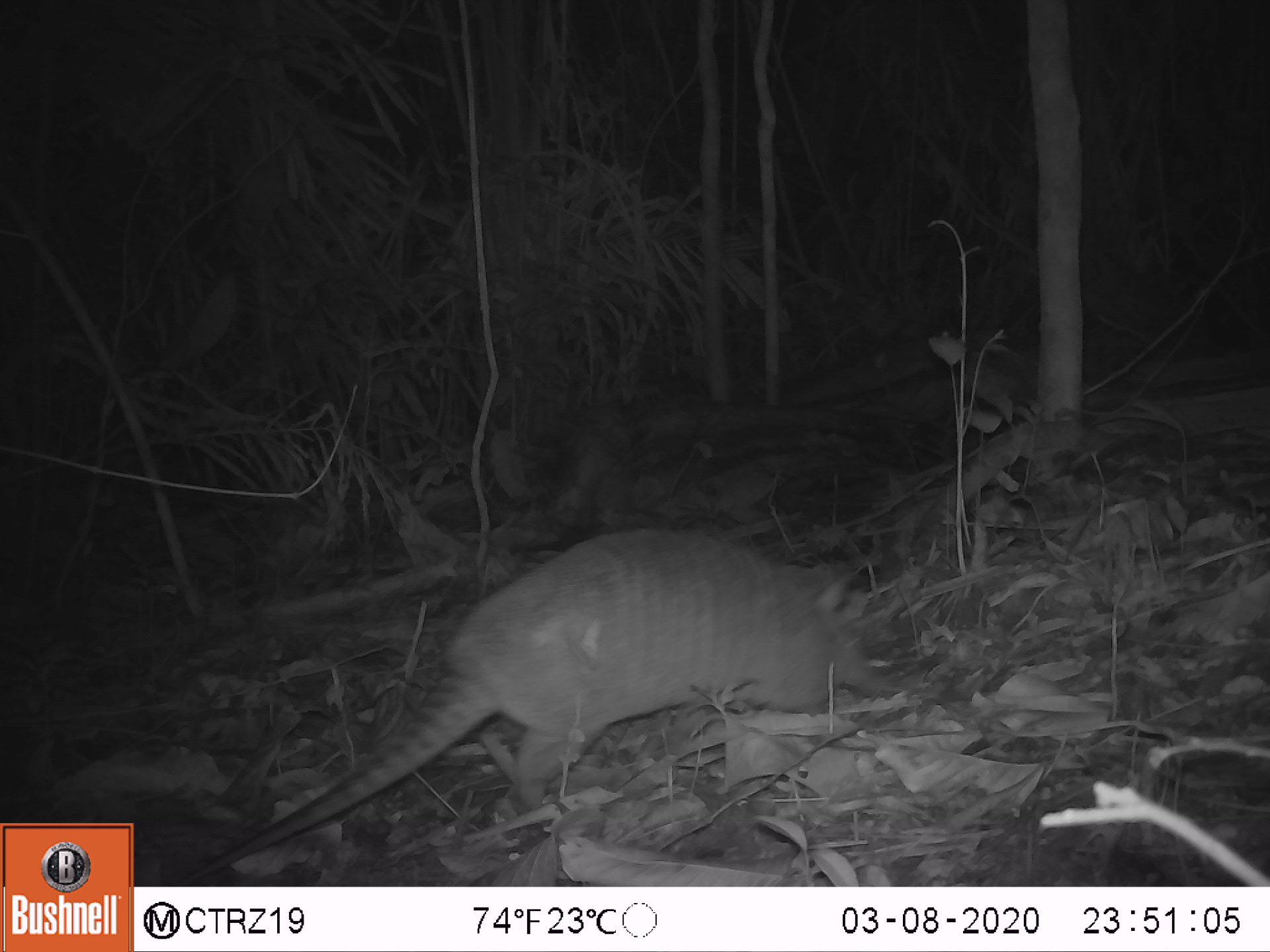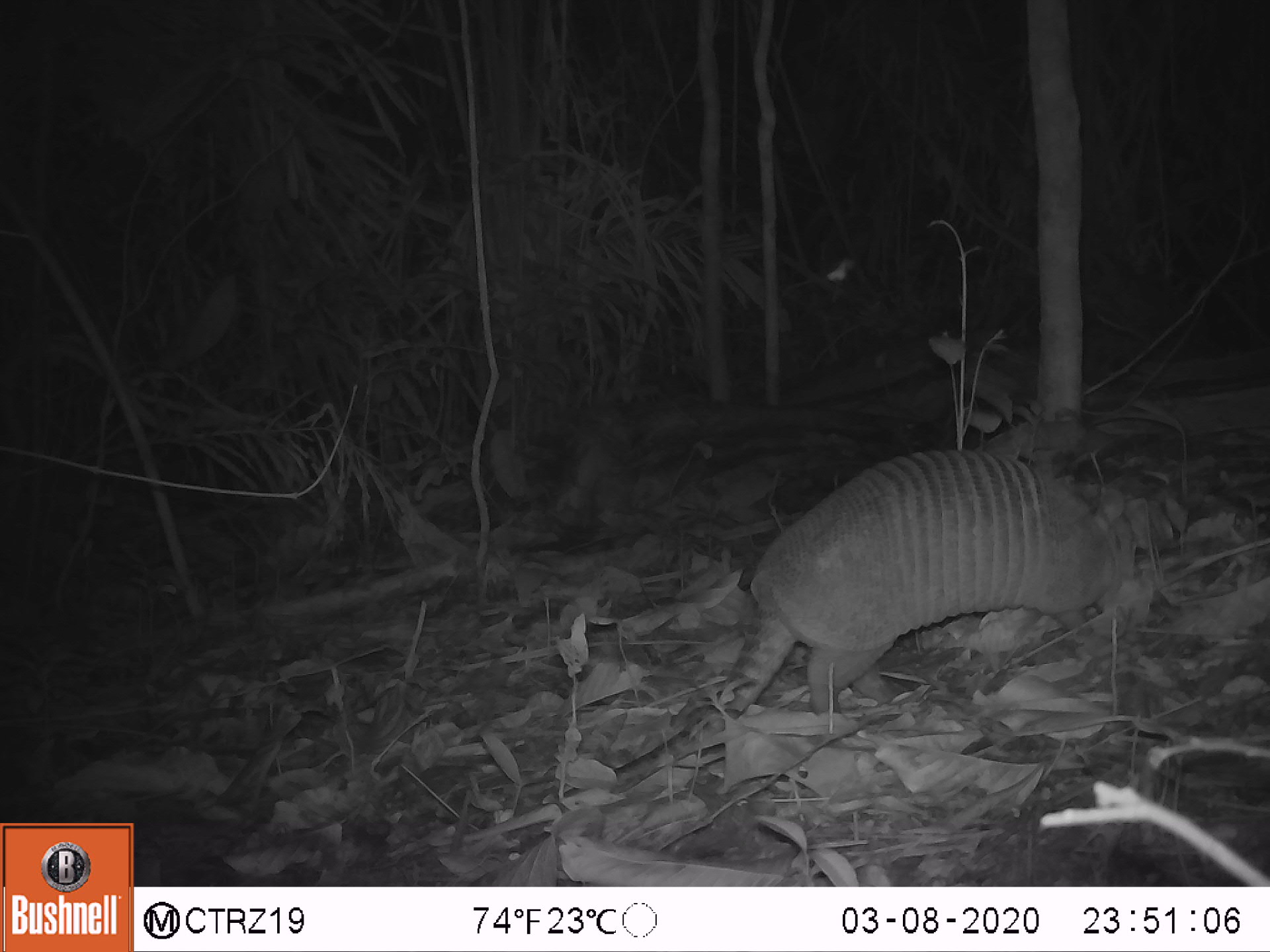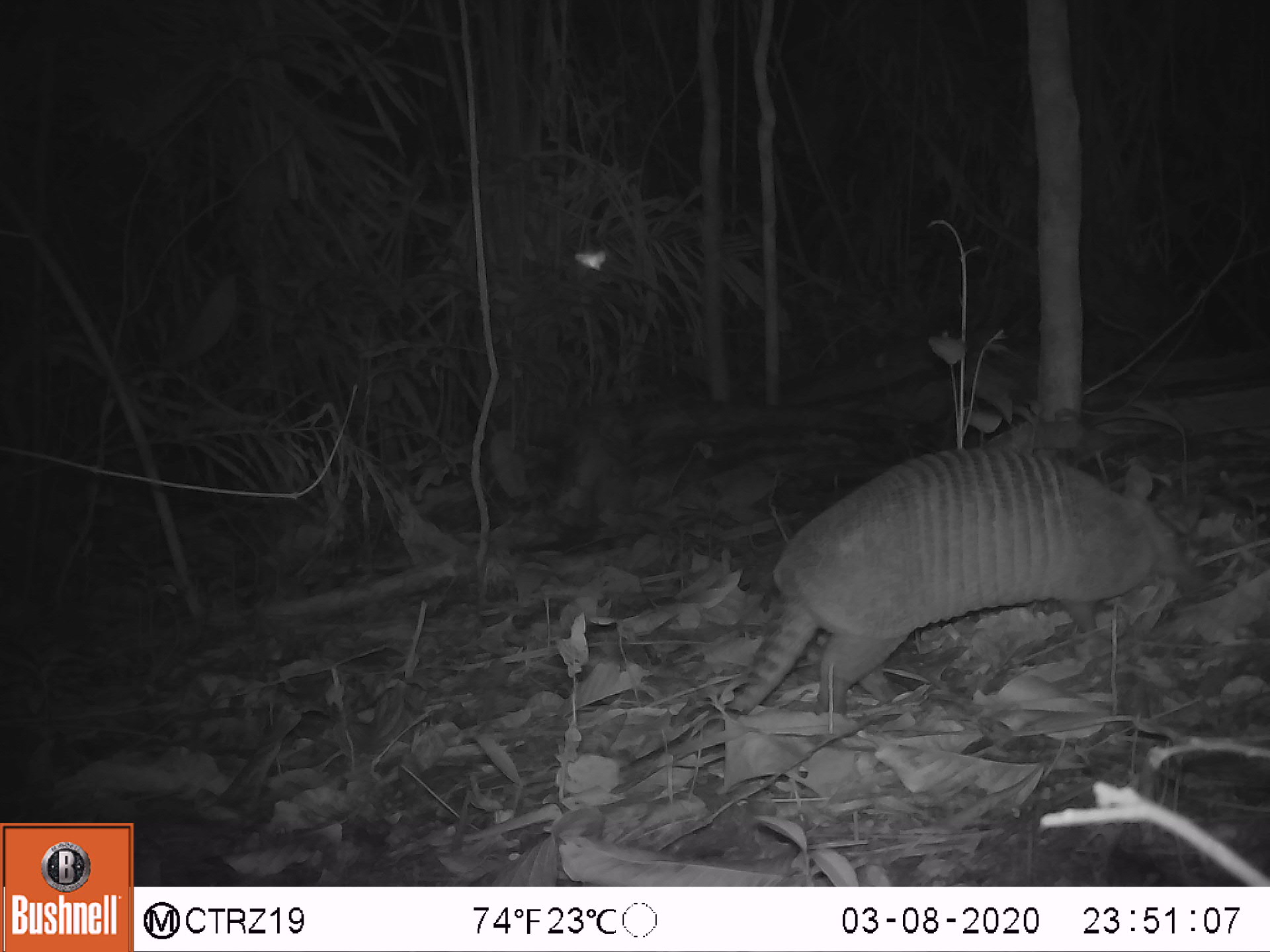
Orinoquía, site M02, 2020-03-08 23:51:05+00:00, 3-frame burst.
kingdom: Animalia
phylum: Chordata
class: Mammalia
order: Cingulata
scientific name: Cingulata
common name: armadillo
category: unknown armadillo